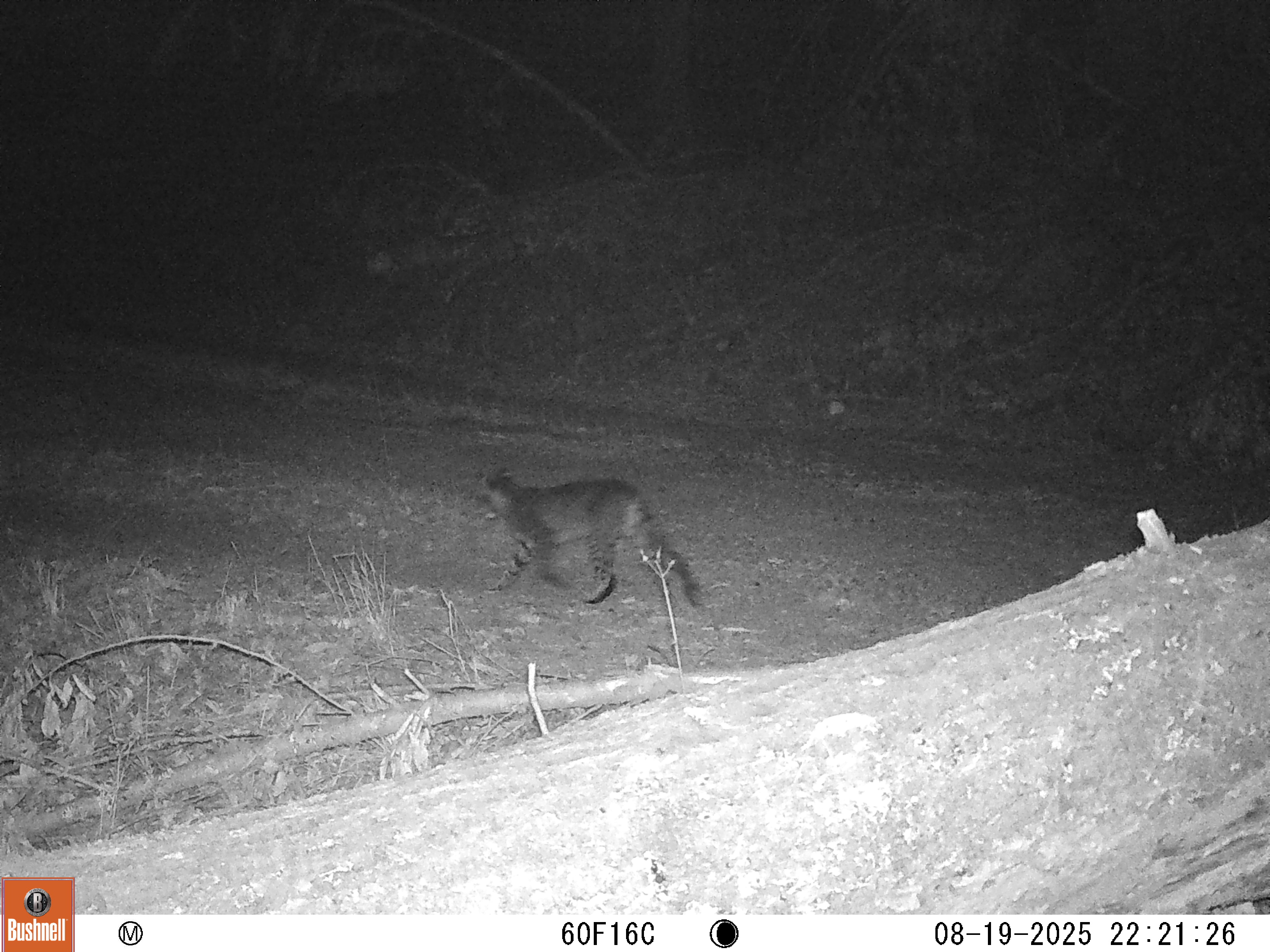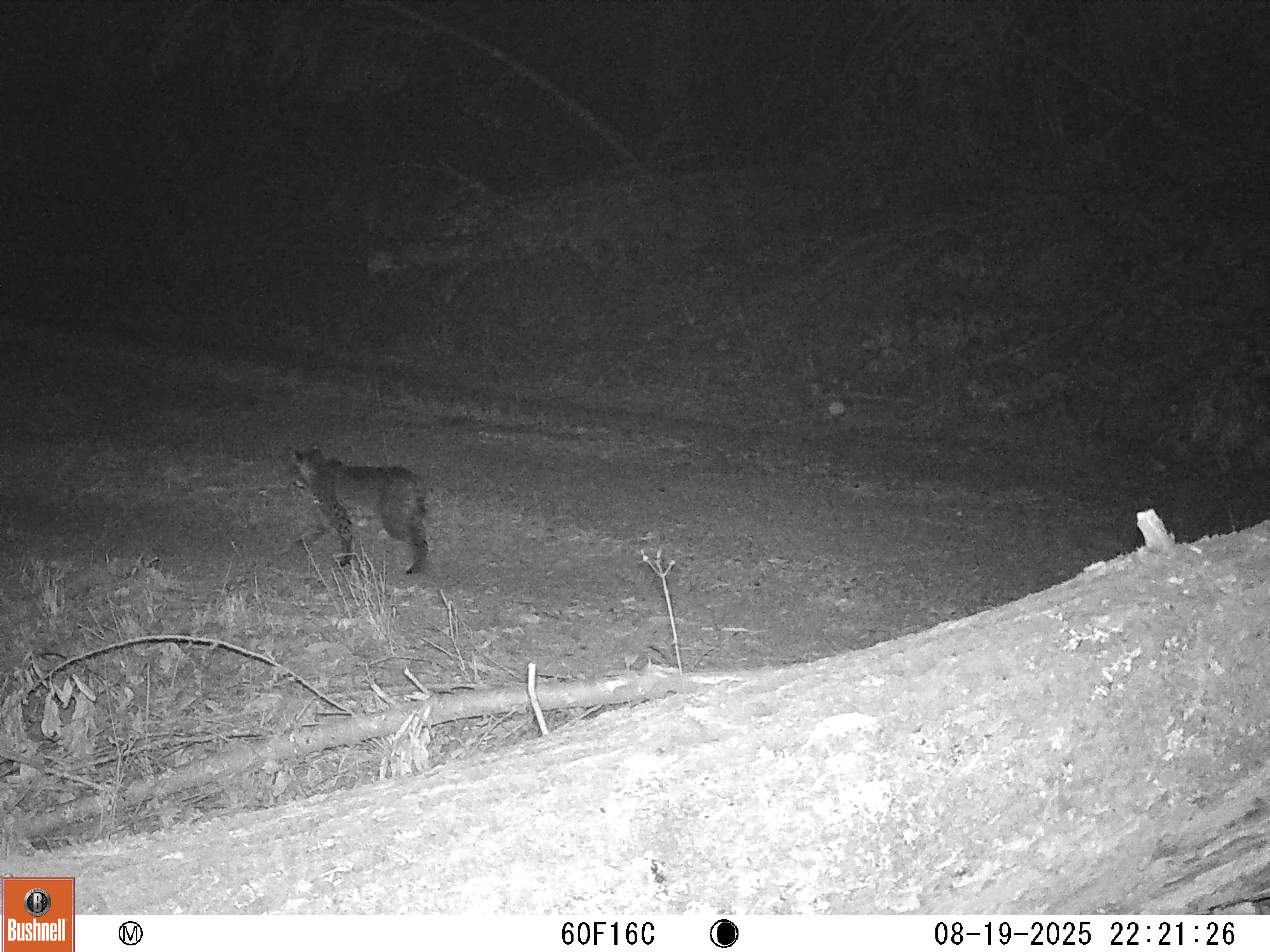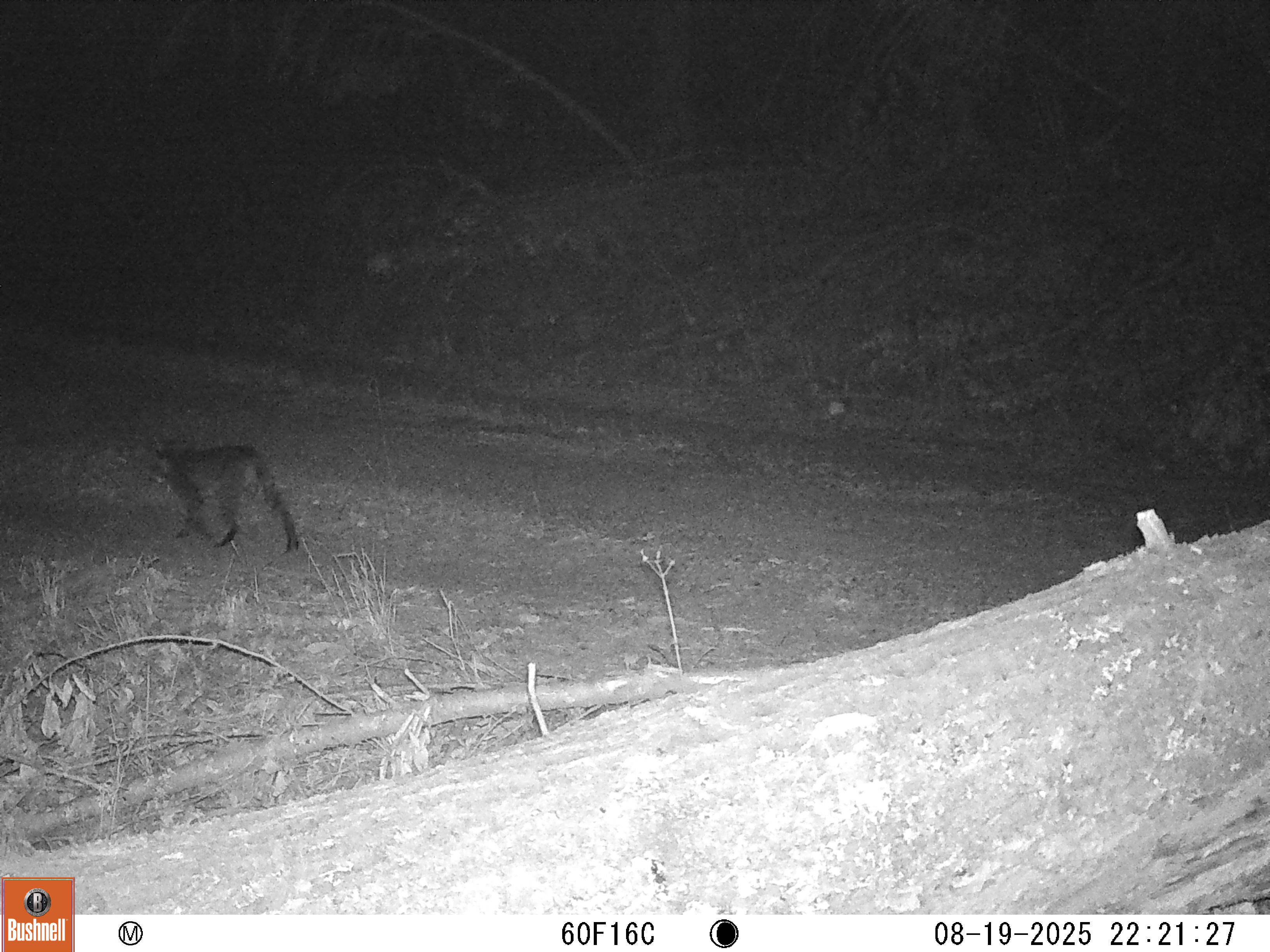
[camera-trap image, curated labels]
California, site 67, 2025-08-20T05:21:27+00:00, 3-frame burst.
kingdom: Animalia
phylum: Chordata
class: Mammalia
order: Carnivora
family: Felidae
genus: Lynx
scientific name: Lynx rufus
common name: bobcat